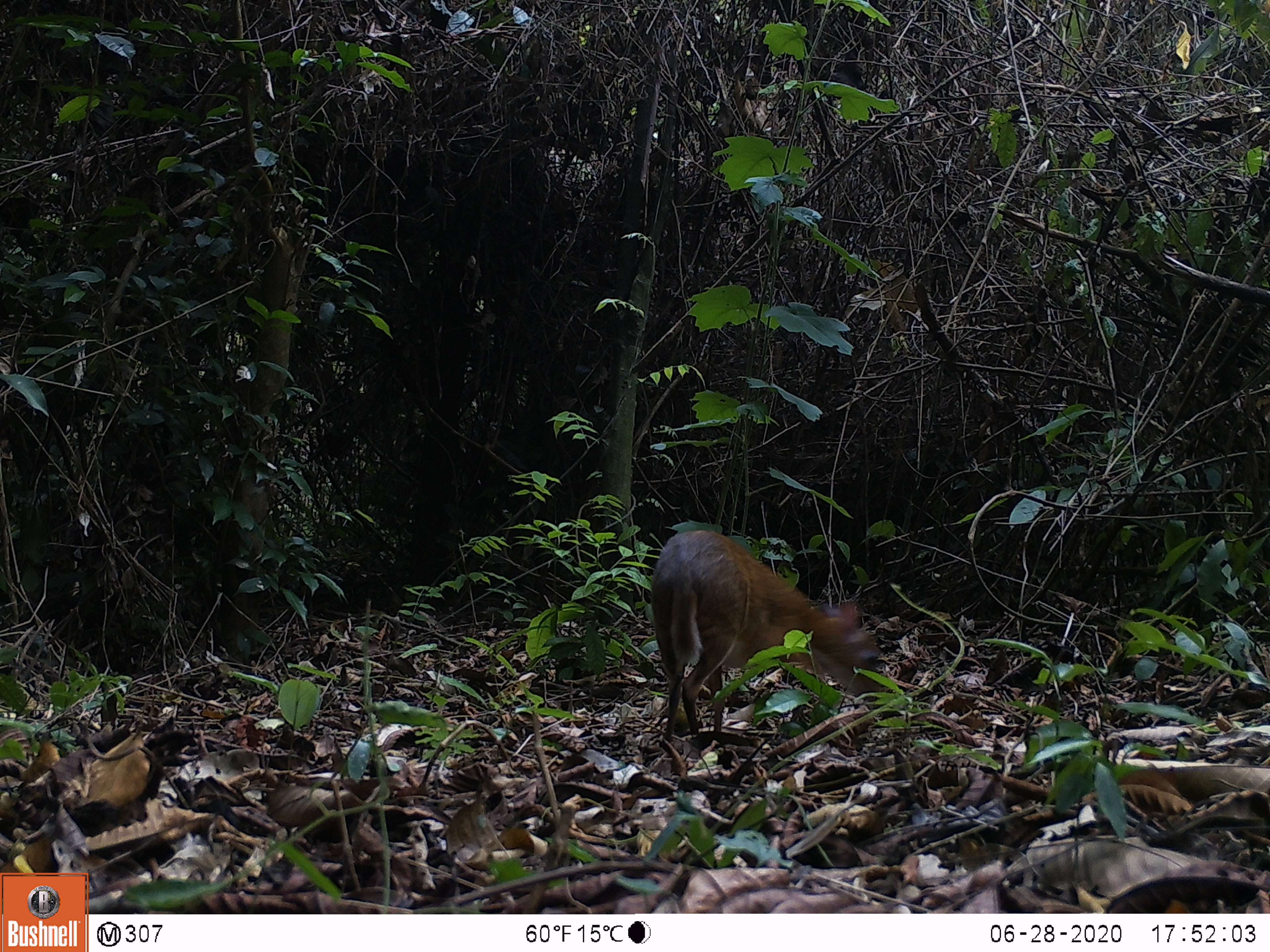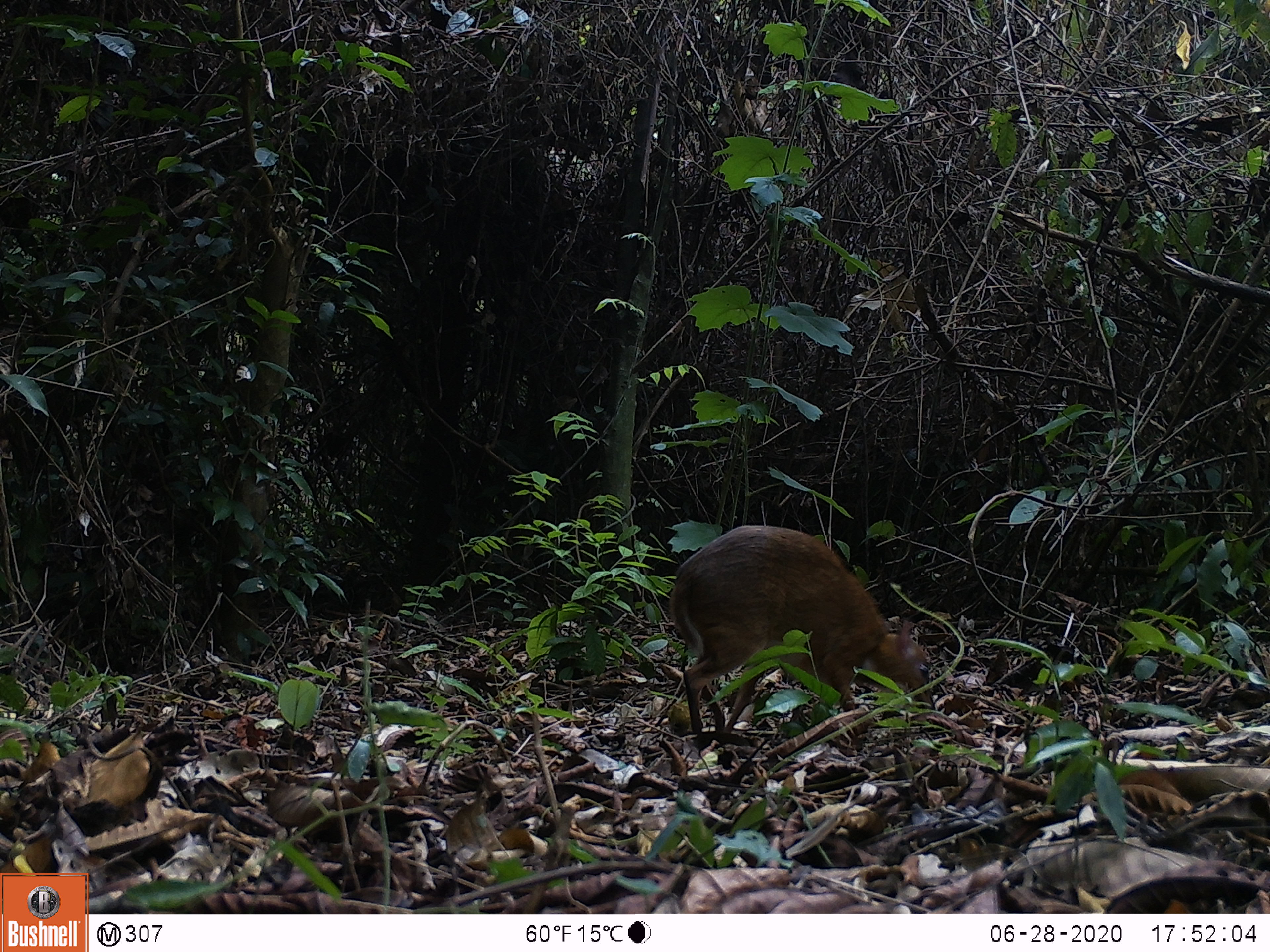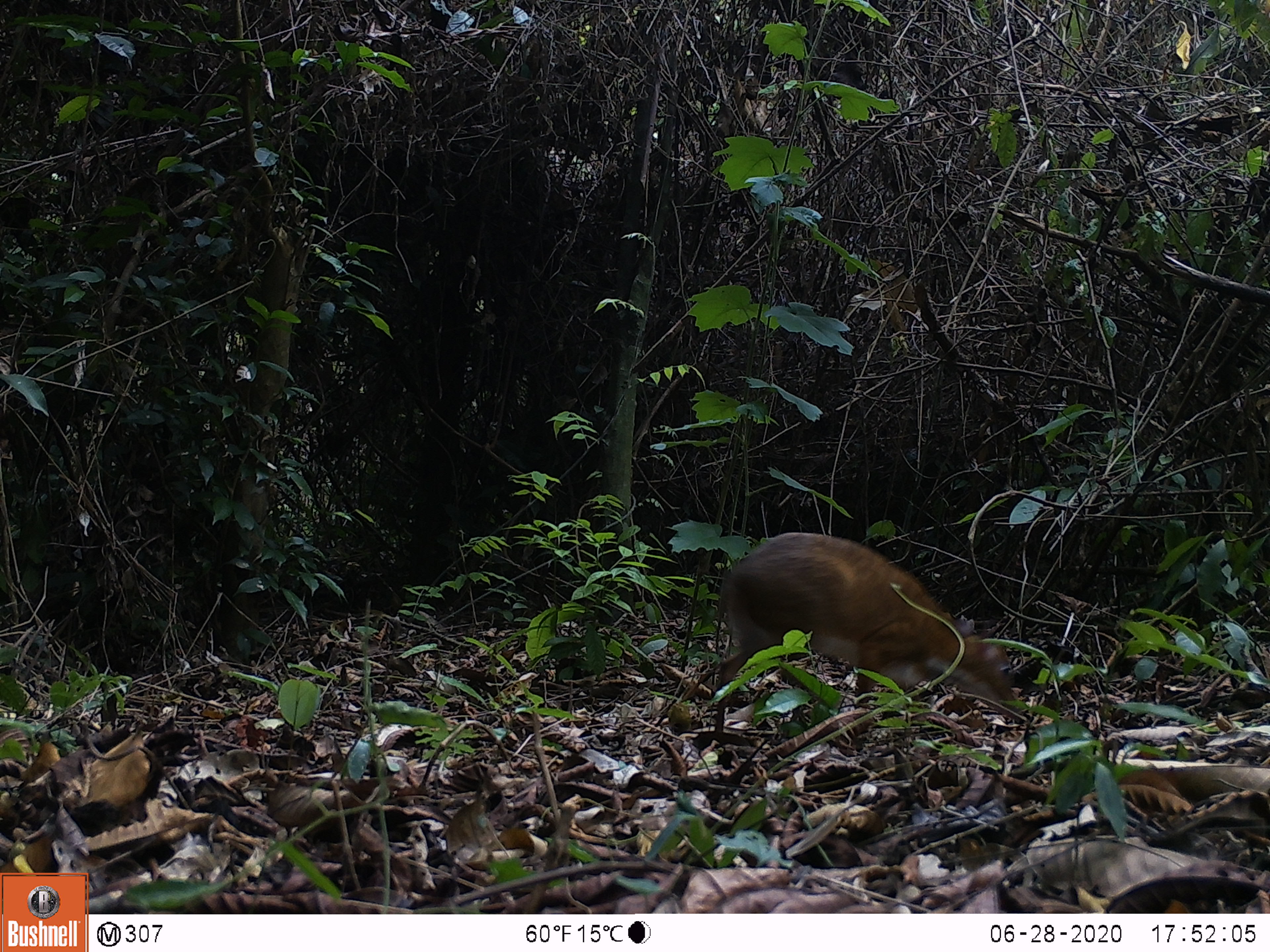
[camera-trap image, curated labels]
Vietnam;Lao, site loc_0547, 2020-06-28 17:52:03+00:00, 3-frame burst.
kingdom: Animalia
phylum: Chordata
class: Mammalia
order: Artiodactyla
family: Tragulidae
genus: Moschiola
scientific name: Moschiola meminna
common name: chevrotain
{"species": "chevrotain (Moschiola meminna)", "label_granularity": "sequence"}